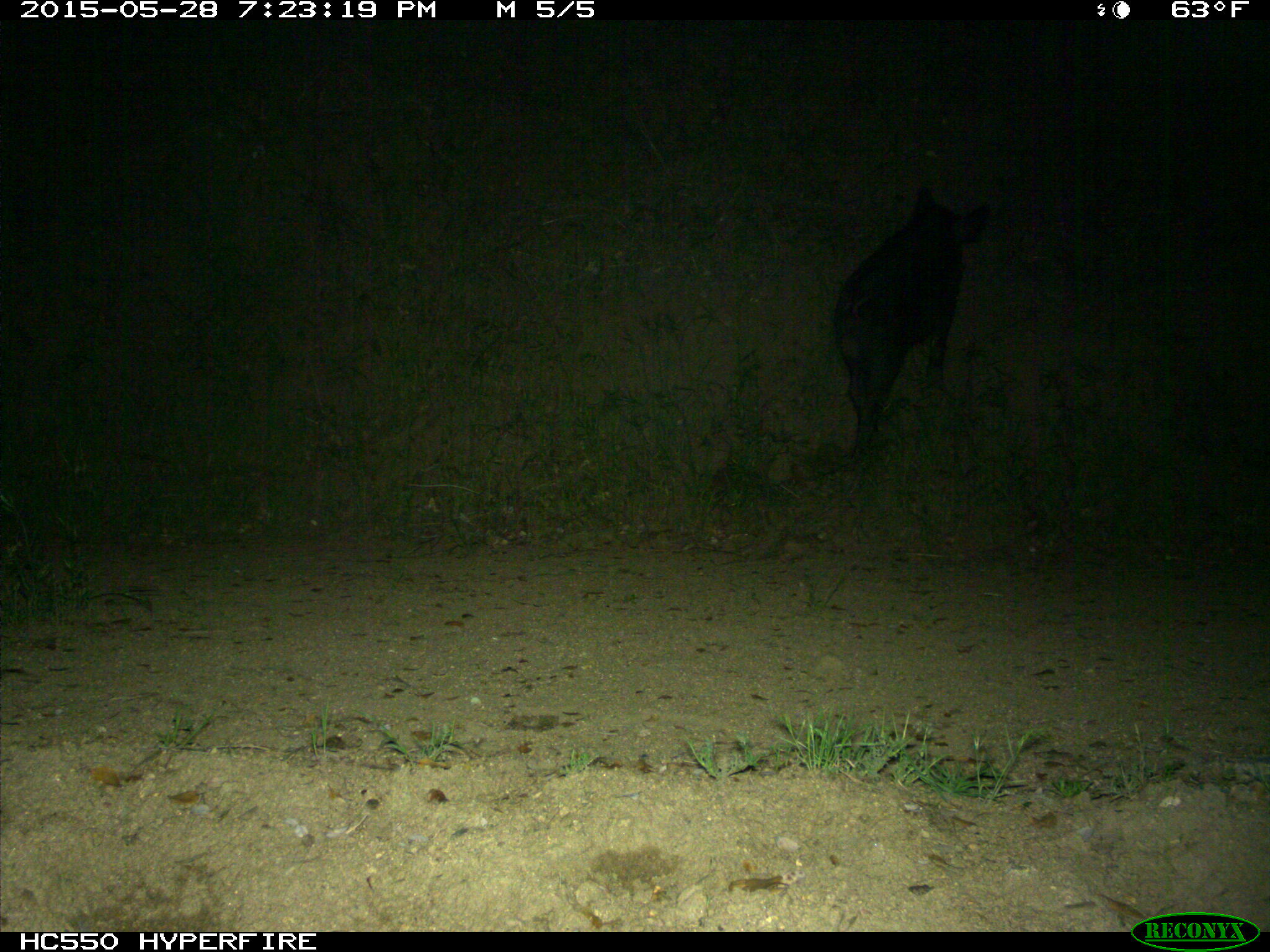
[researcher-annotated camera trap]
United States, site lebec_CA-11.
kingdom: Animalia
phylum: Chordata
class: Mammalia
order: Artiodactyla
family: Suidae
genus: Sus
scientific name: Sus scrofa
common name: wild boar